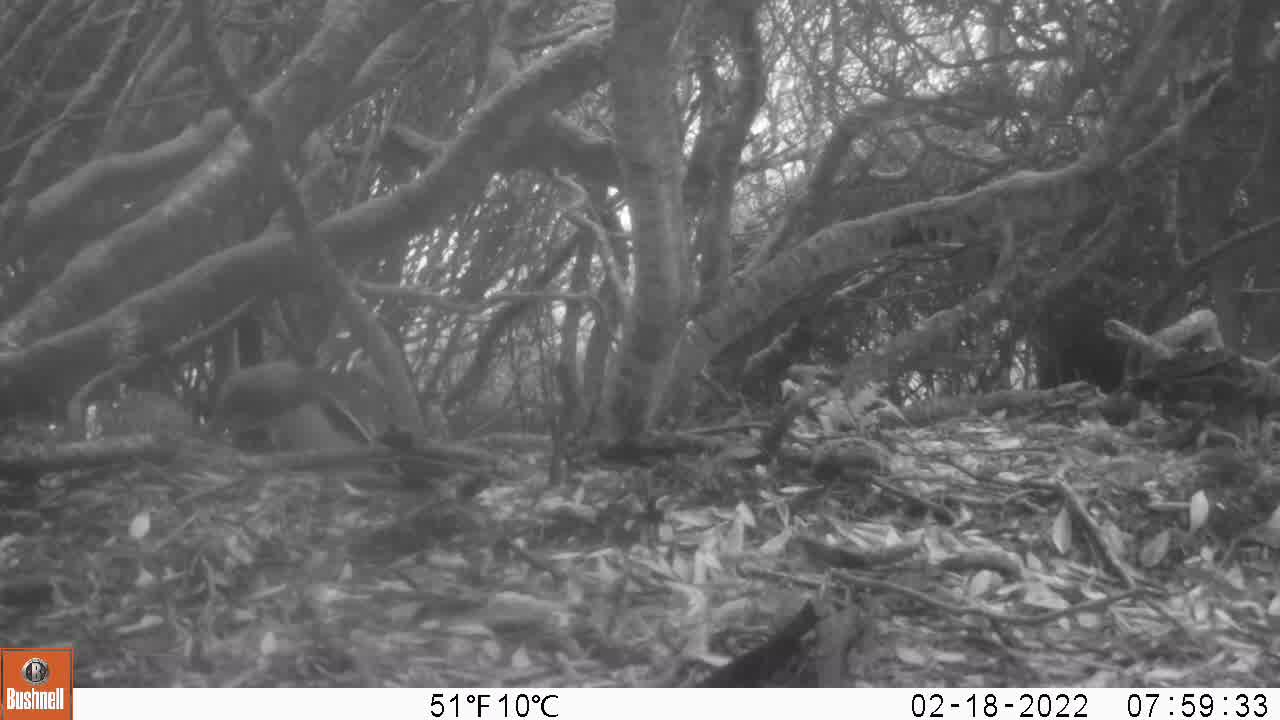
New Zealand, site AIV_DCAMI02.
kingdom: Animalia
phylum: Chordata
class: Aves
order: Sphenisciformes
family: Spheniscidae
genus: Megadyptes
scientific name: Megadyptes antipodes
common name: yellow-eyed penguin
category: yellow eyed penguin